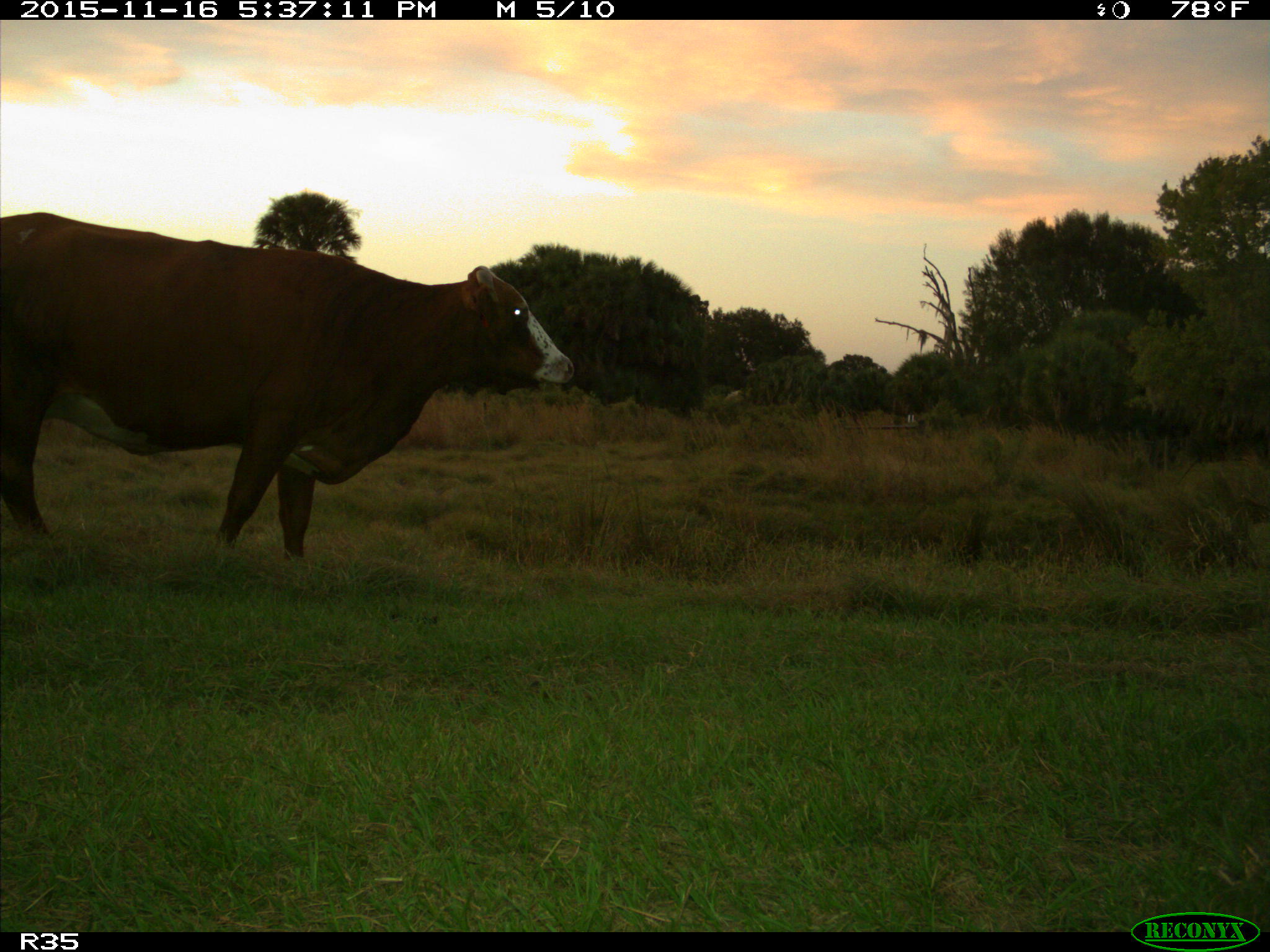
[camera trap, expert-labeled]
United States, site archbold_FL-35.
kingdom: Animalia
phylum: Chordata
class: Mammalia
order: Artiodactyla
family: Bovidae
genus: Bos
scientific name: Bos taurus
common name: domestic cow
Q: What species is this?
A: Bos taurus (domestic cow).